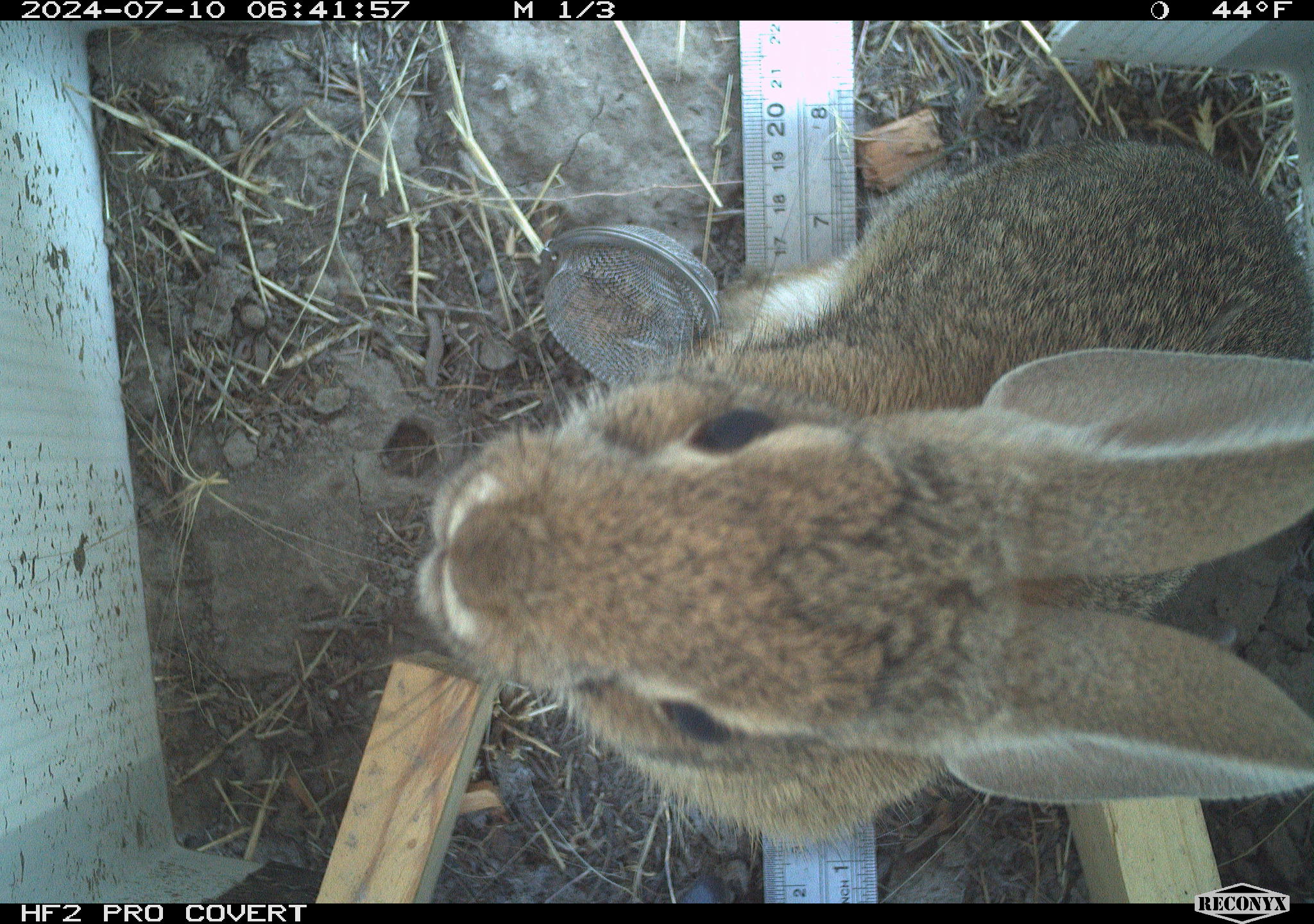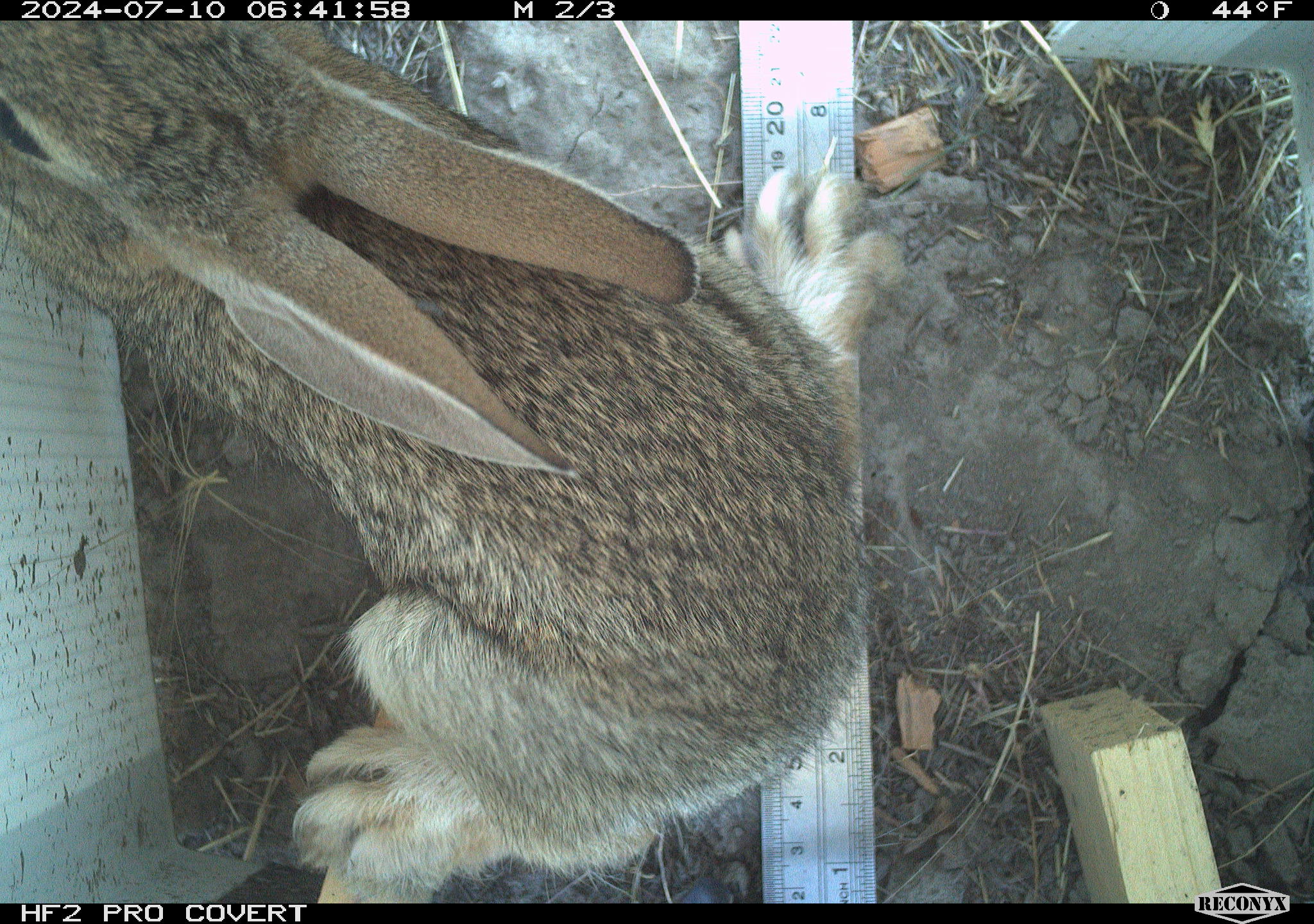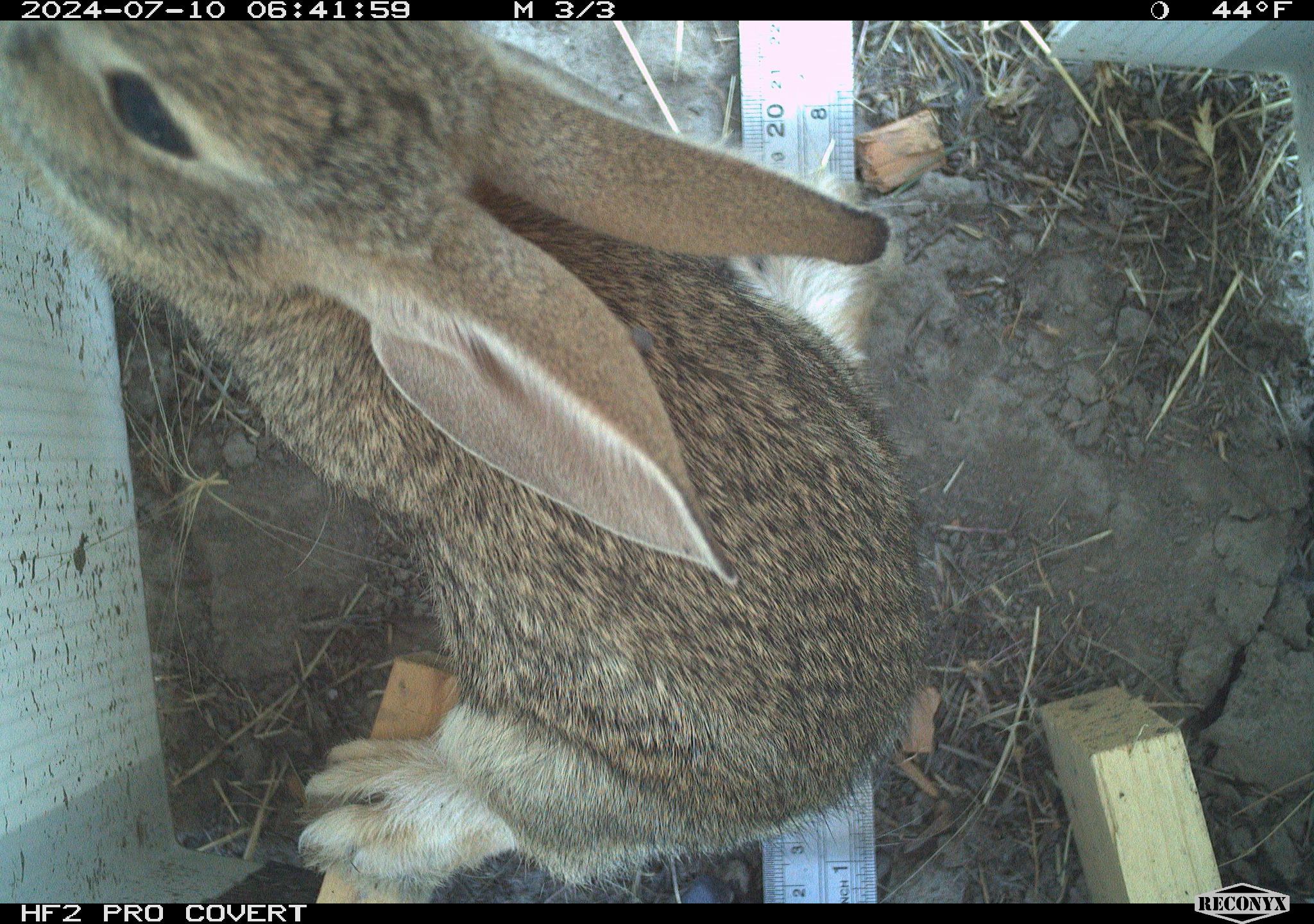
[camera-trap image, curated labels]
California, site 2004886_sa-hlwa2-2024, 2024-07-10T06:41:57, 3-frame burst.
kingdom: Animalia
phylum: Chordata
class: Mammalia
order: Lagomorpha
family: Leporidae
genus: Sylvilagus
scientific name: Sylvilagus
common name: cottontail rabbits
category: sylvilagus species